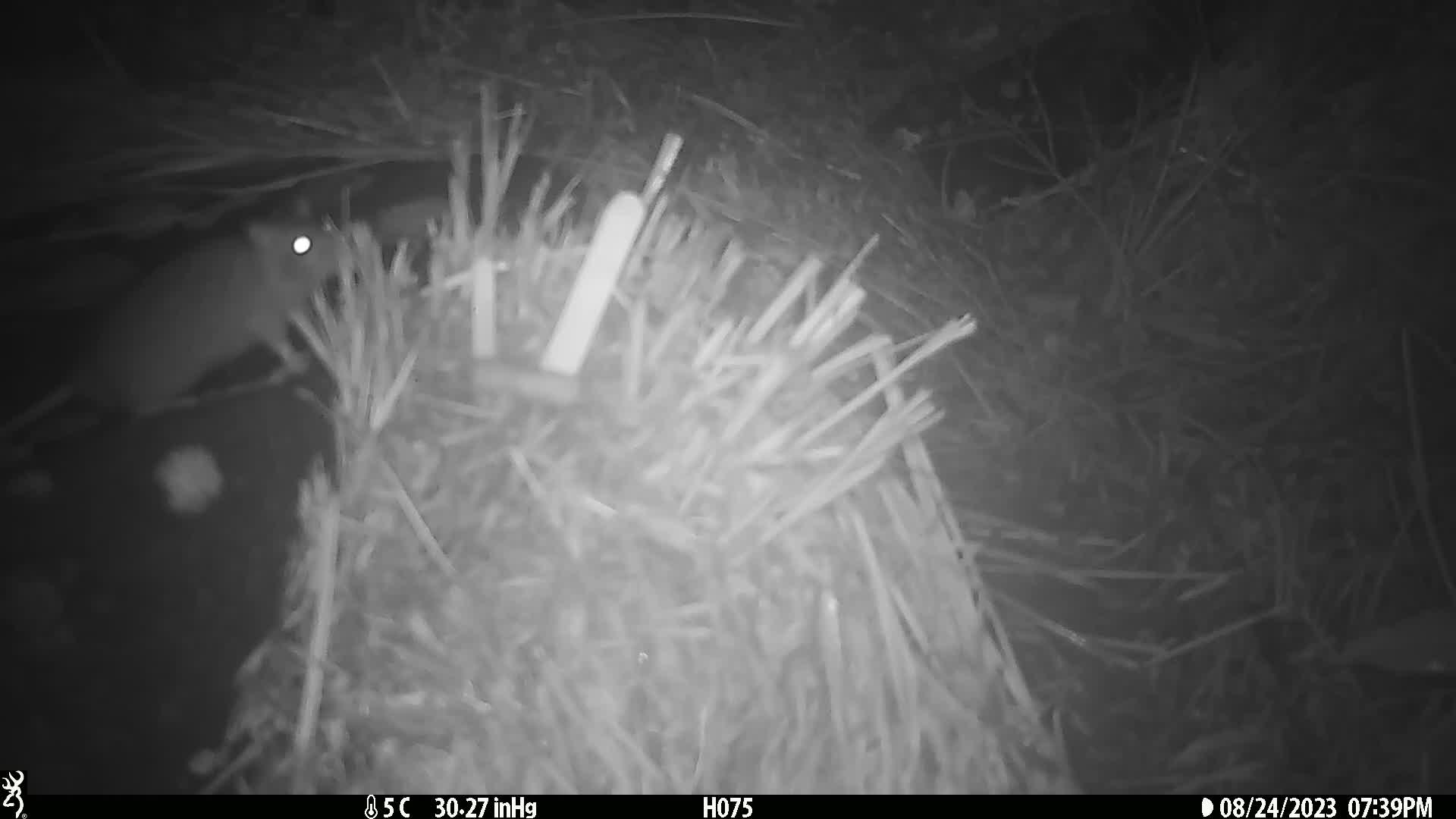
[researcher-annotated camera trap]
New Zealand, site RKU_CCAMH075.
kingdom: Animalia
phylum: Chordata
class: Mammalia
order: Rodentia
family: Muridae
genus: Rattus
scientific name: Rattus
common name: rat